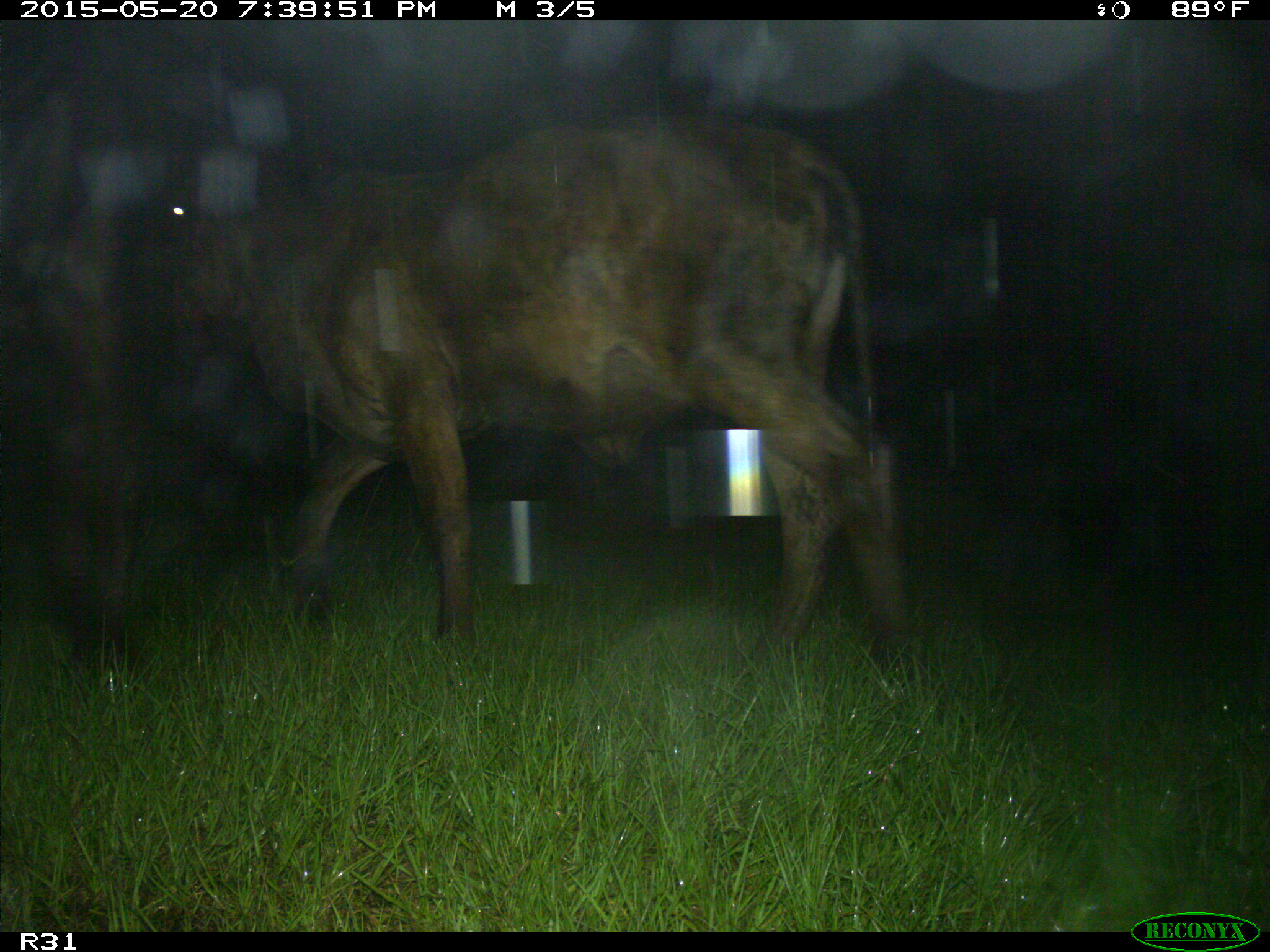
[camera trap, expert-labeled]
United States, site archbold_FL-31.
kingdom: Animalia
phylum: Chordata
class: Mammalia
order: Artiodactyla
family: Bovidae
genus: Bos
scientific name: Bos taurus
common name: domestic cow